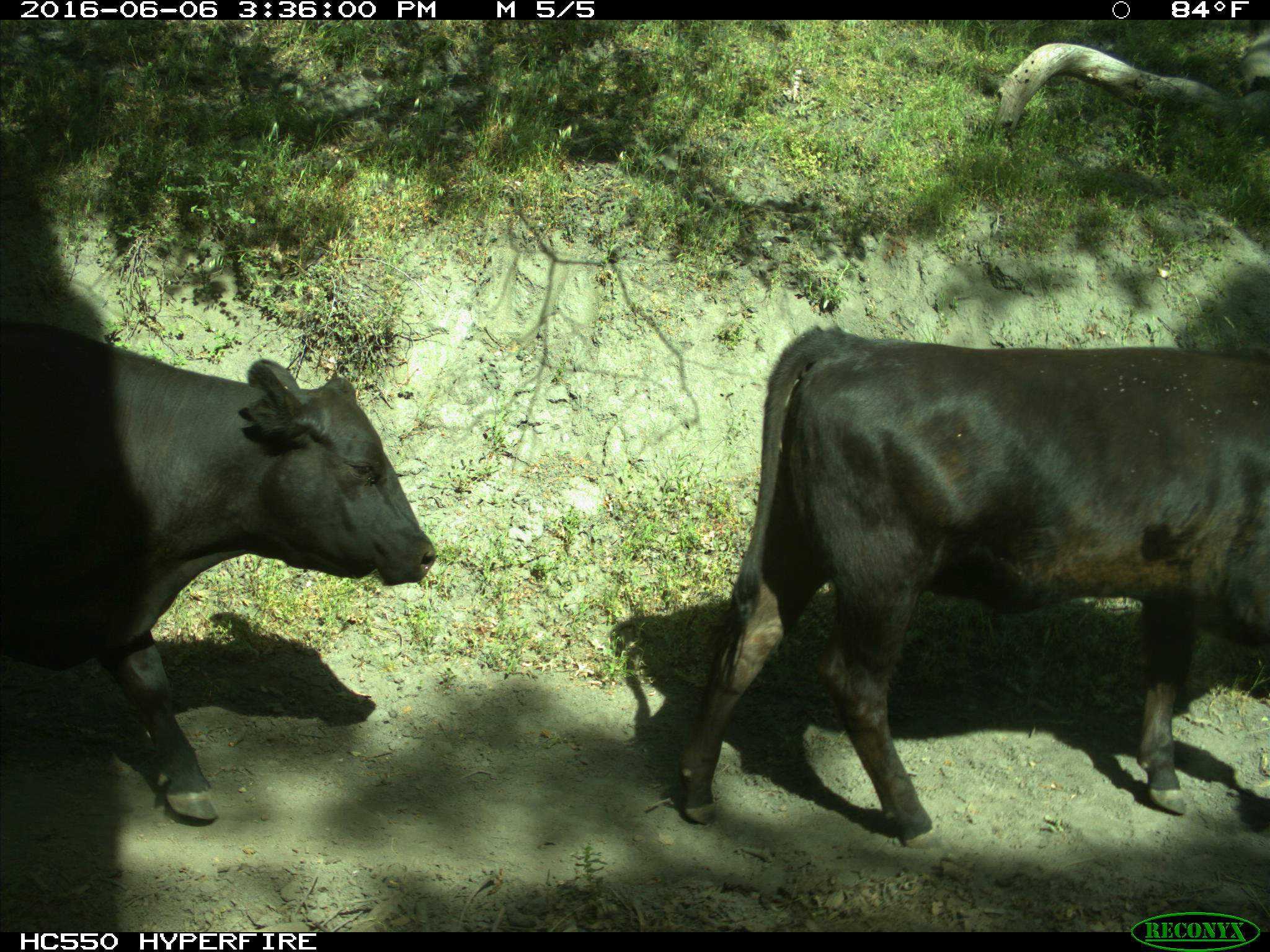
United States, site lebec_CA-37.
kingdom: Animalia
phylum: Chordata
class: Mammalia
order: Artiodactyla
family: Bovidae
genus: Bos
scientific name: Bos taurus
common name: domestic cow